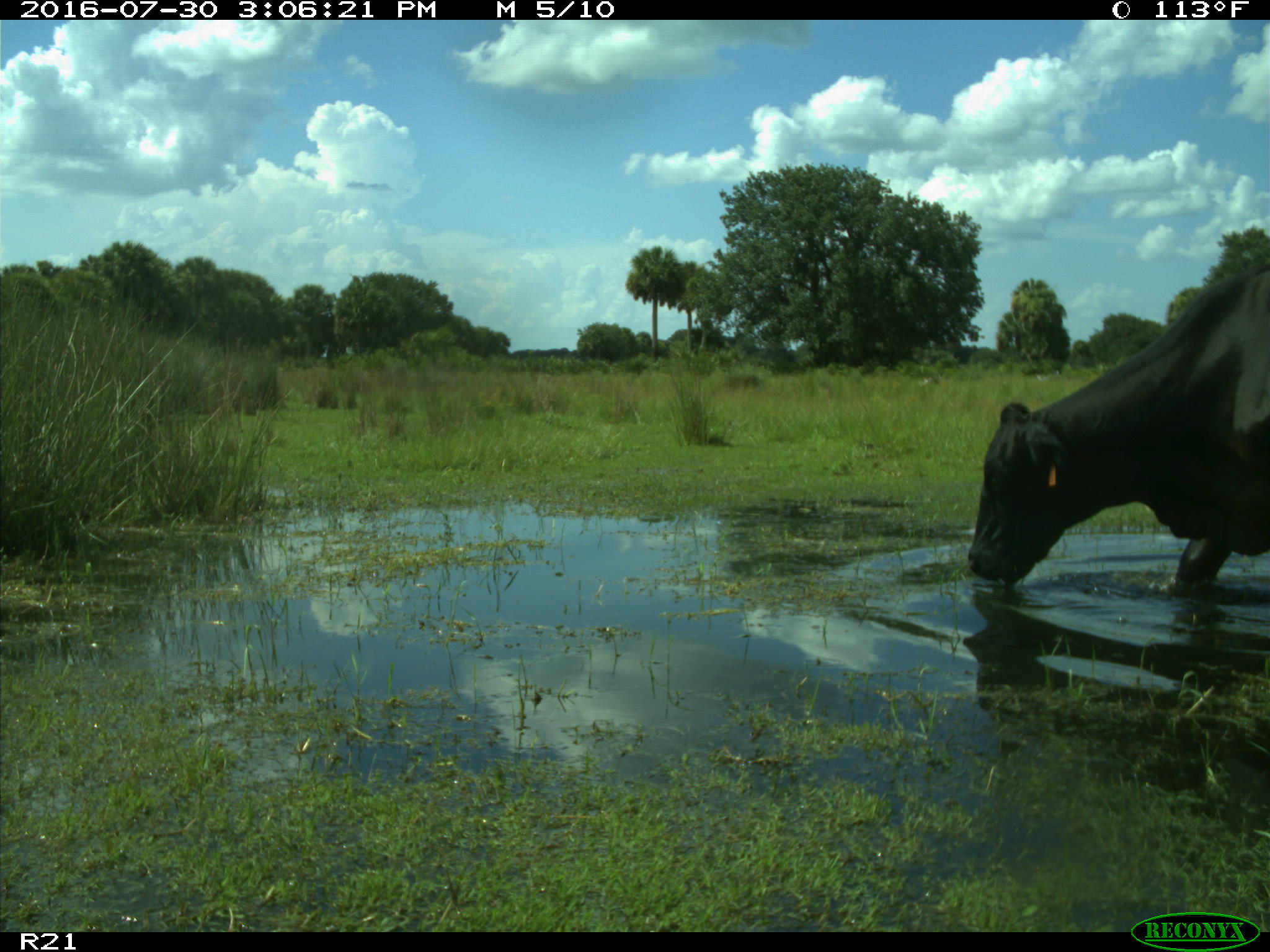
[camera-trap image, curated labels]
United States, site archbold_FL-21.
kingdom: Animalia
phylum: Chordata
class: Mammalia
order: Artiodactyla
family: Bovidae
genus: Bos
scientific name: Bos taurus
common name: domestic cow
Bos taurus (domestic cow).